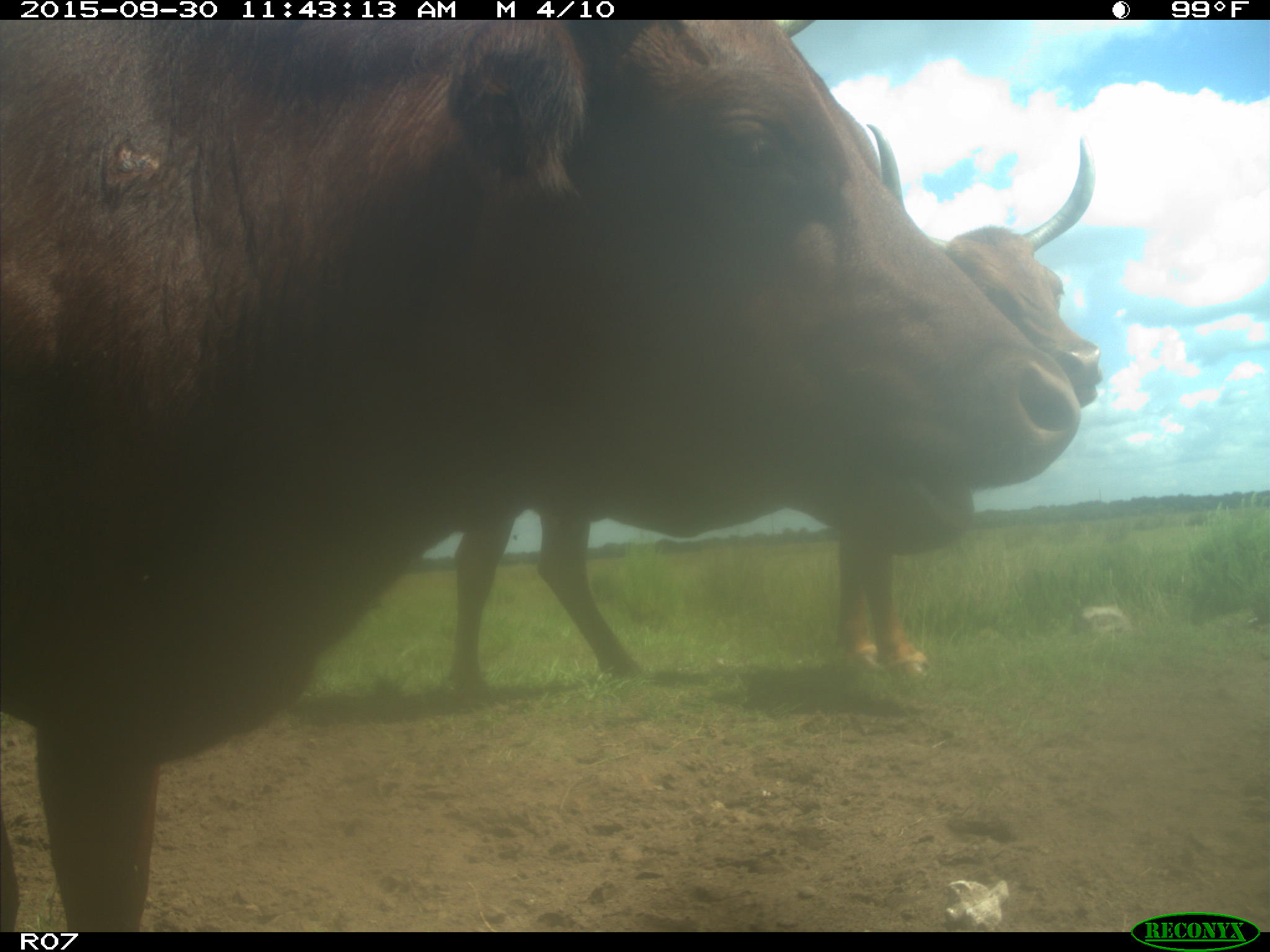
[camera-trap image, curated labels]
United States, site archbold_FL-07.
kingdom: Animalia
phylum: Chordata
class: Mammalia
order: Artiodactyla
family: Bovidae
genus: Bos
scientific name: Bos taurus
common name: domestic cow